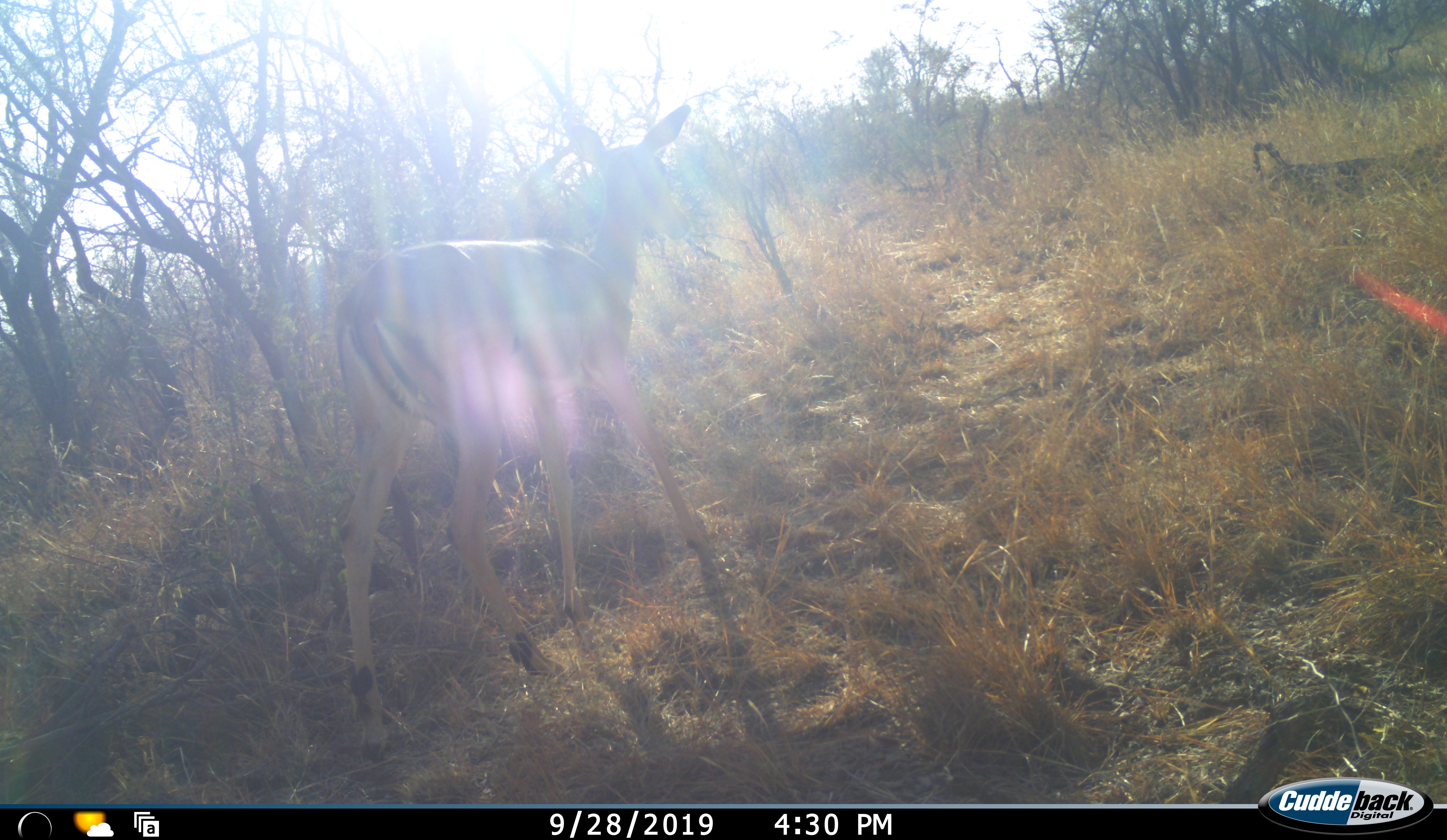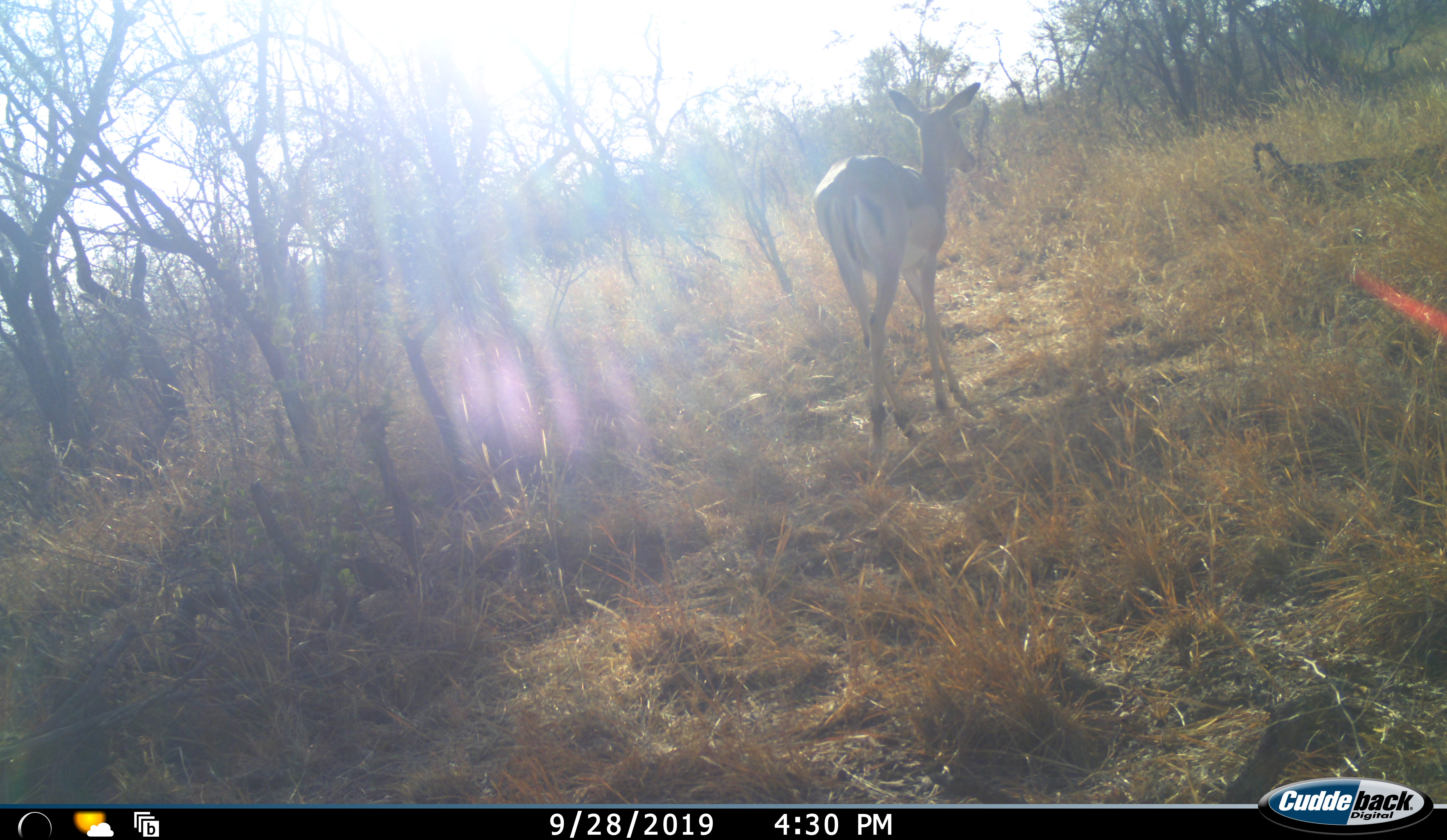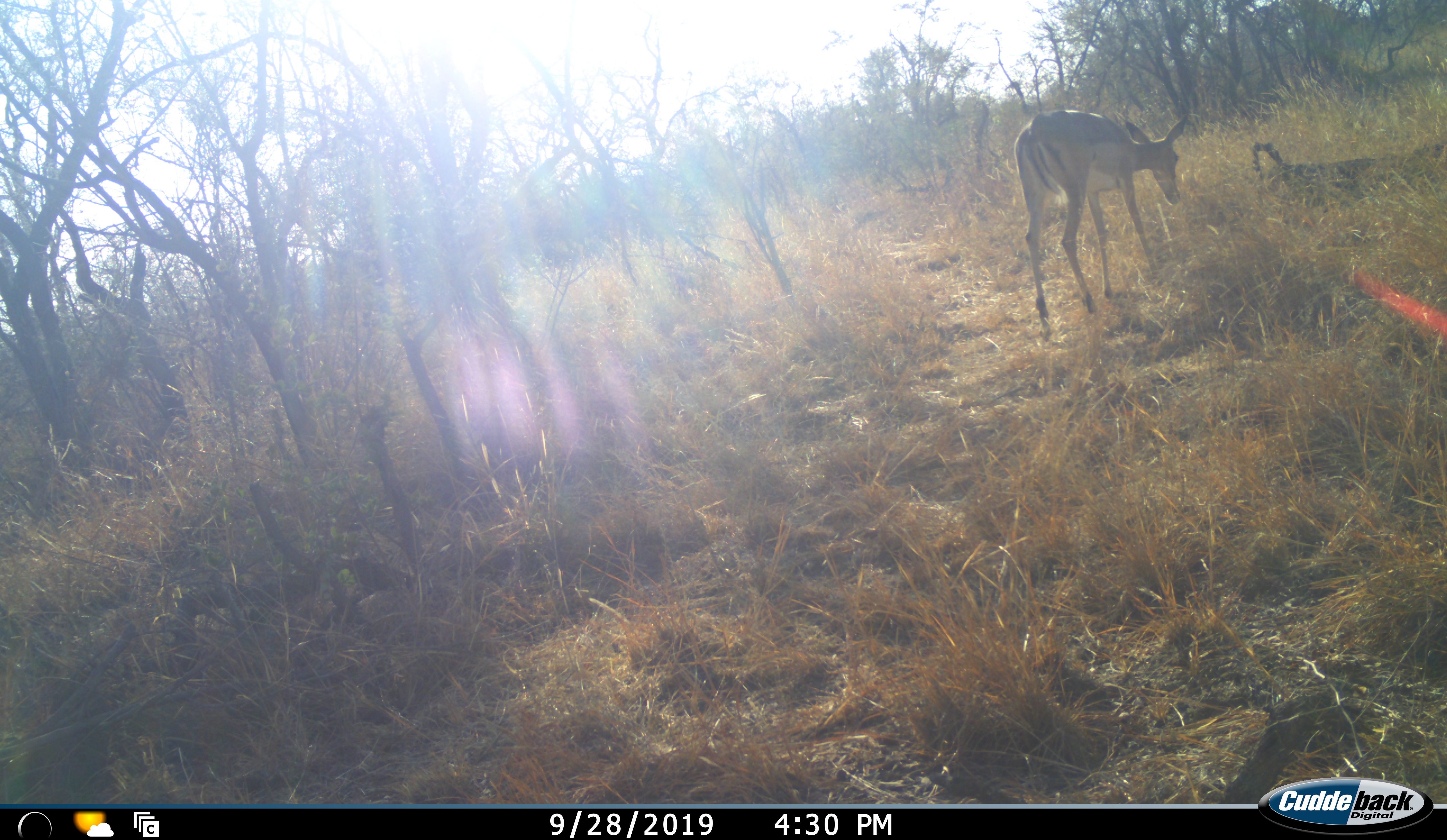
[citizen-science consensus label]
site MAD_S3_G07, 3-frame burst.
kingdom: Animalia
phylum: Chordata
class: Mammalia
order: Artiodactyla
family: Bovidae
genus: Aepyceros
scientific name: Aepyceros melampus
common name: impala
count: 1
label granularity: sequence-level